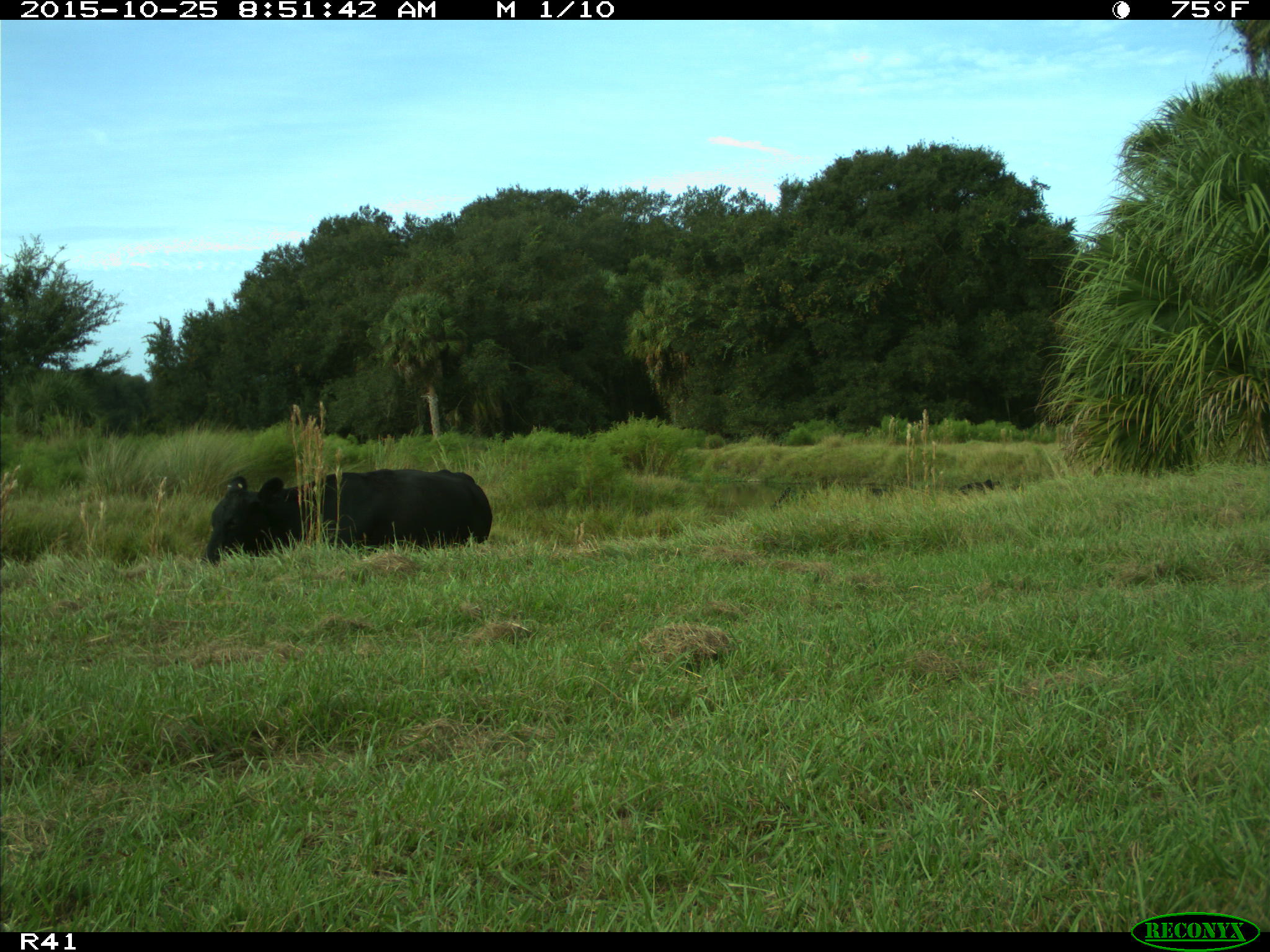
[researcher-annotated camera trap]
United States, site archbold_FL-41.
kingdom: Animalia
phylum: Chordata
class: Mammalia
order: Artiodactyla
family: Bovidae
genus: Bos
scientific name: Bos taurus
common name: domestic cow